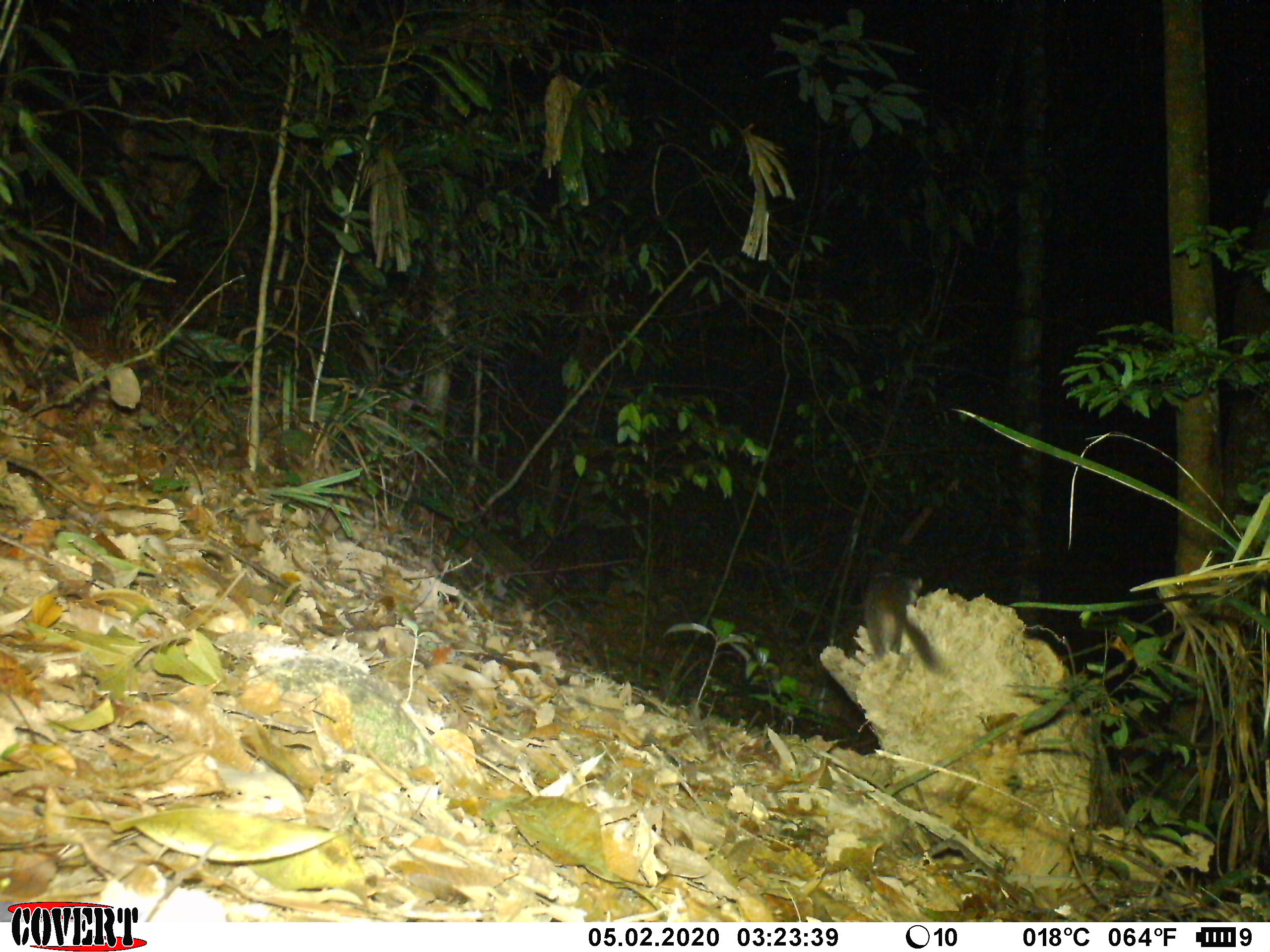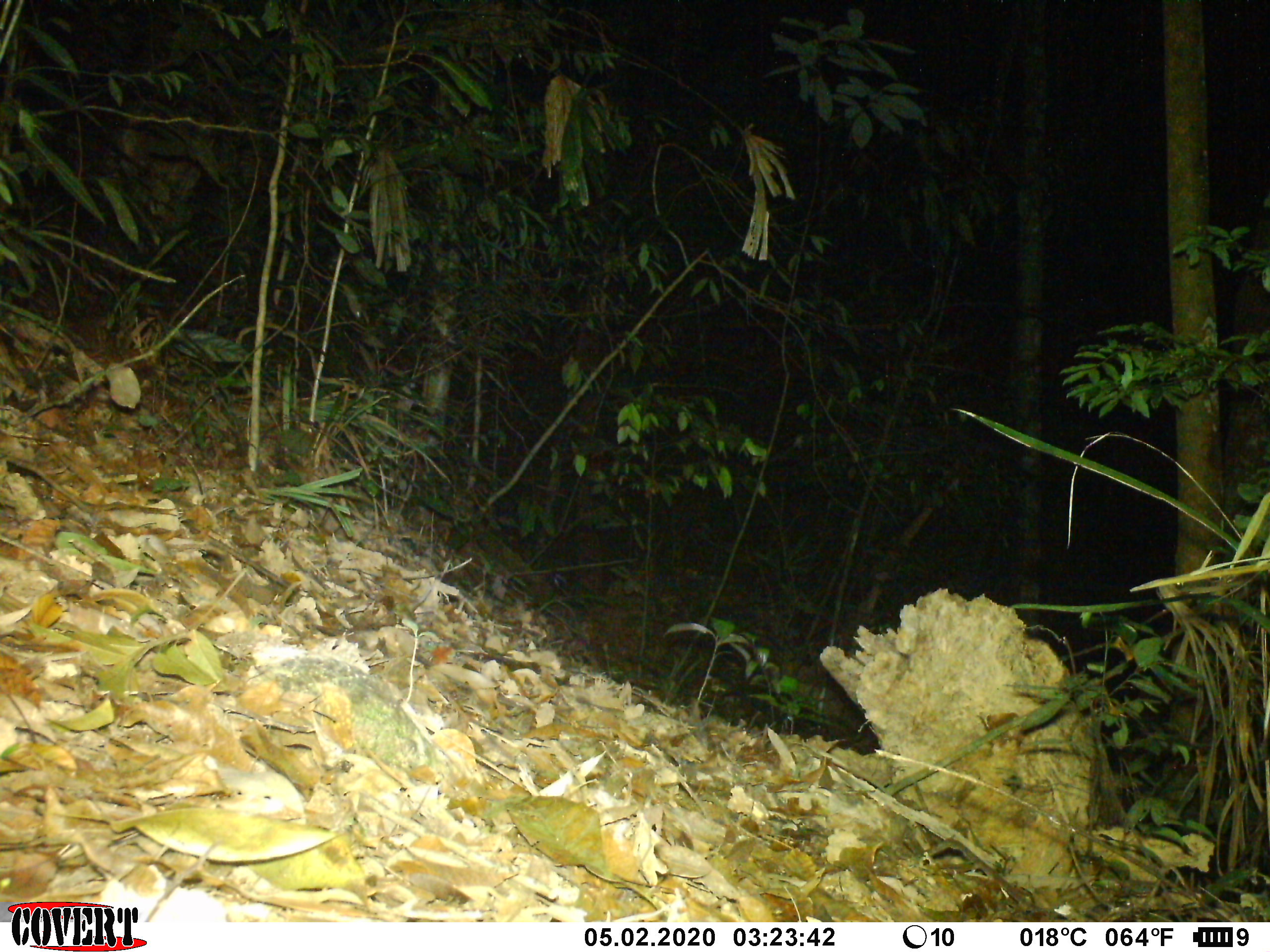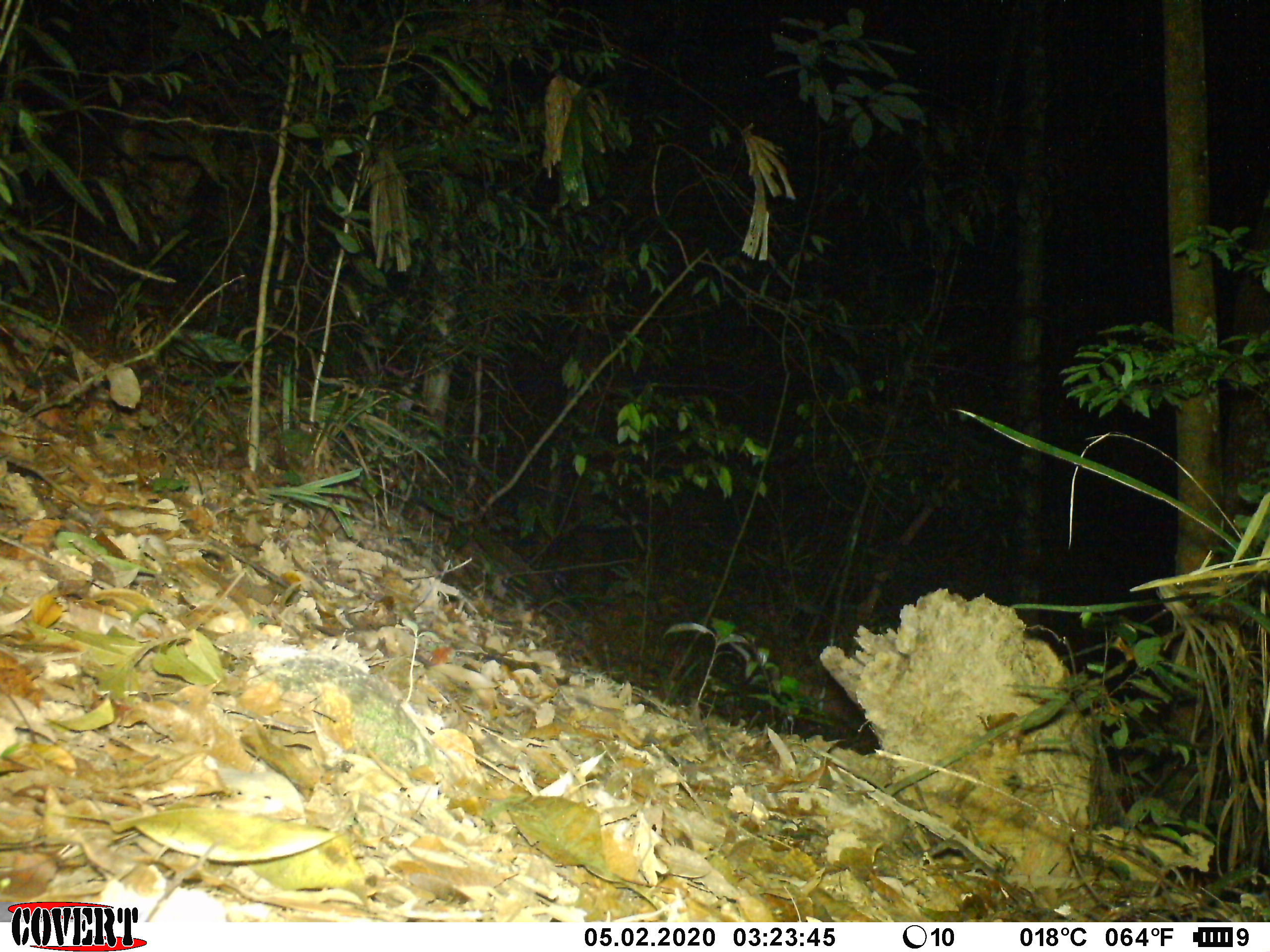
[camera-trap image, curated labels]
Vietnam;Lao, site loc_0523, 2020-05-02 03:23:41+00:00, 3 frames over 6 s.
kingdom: Animalia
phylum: Chordata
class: Mammalia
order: Carnivora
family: Mustelidae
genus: Melogale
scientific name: Melogale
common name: ferret badger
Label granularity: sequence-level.